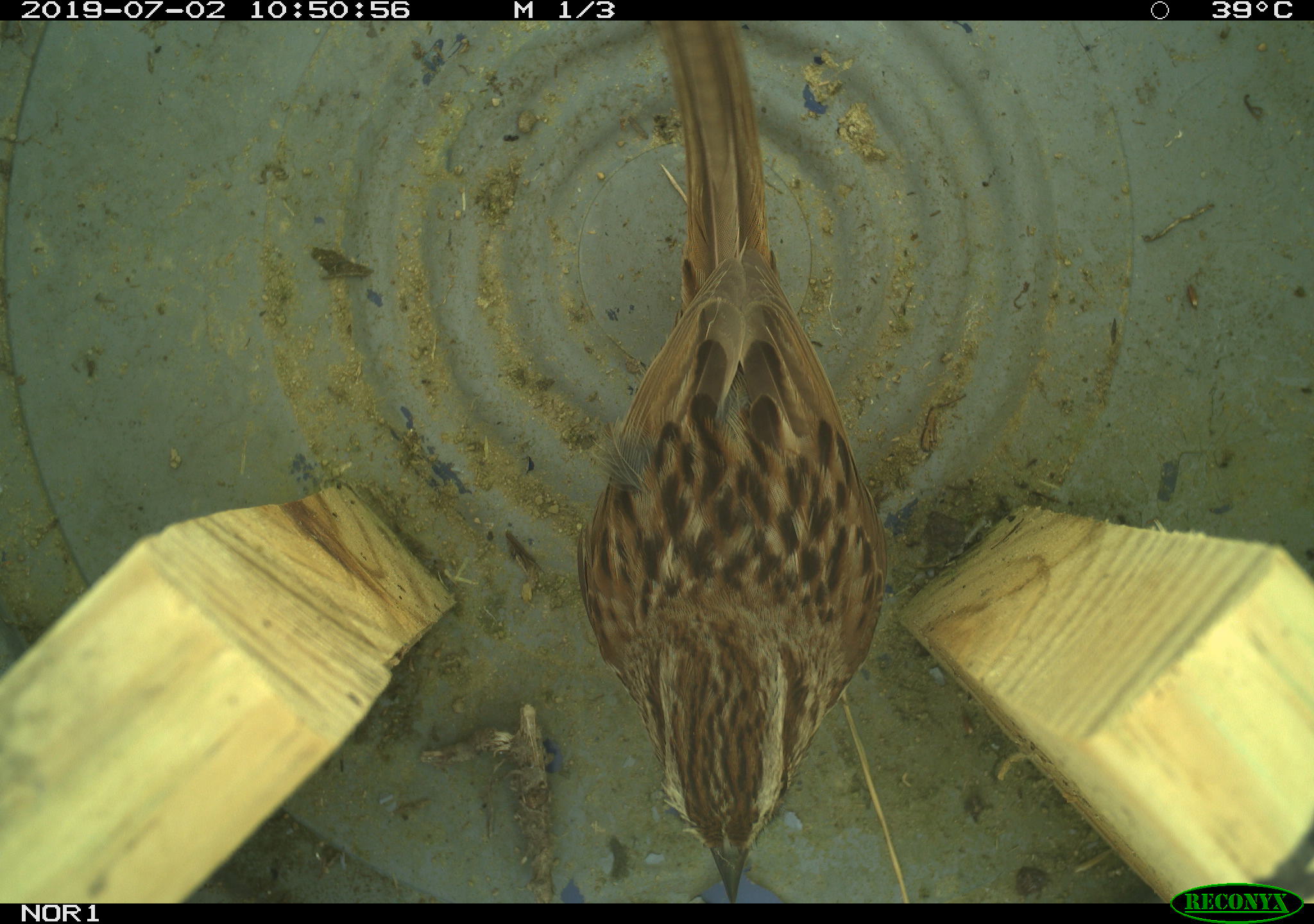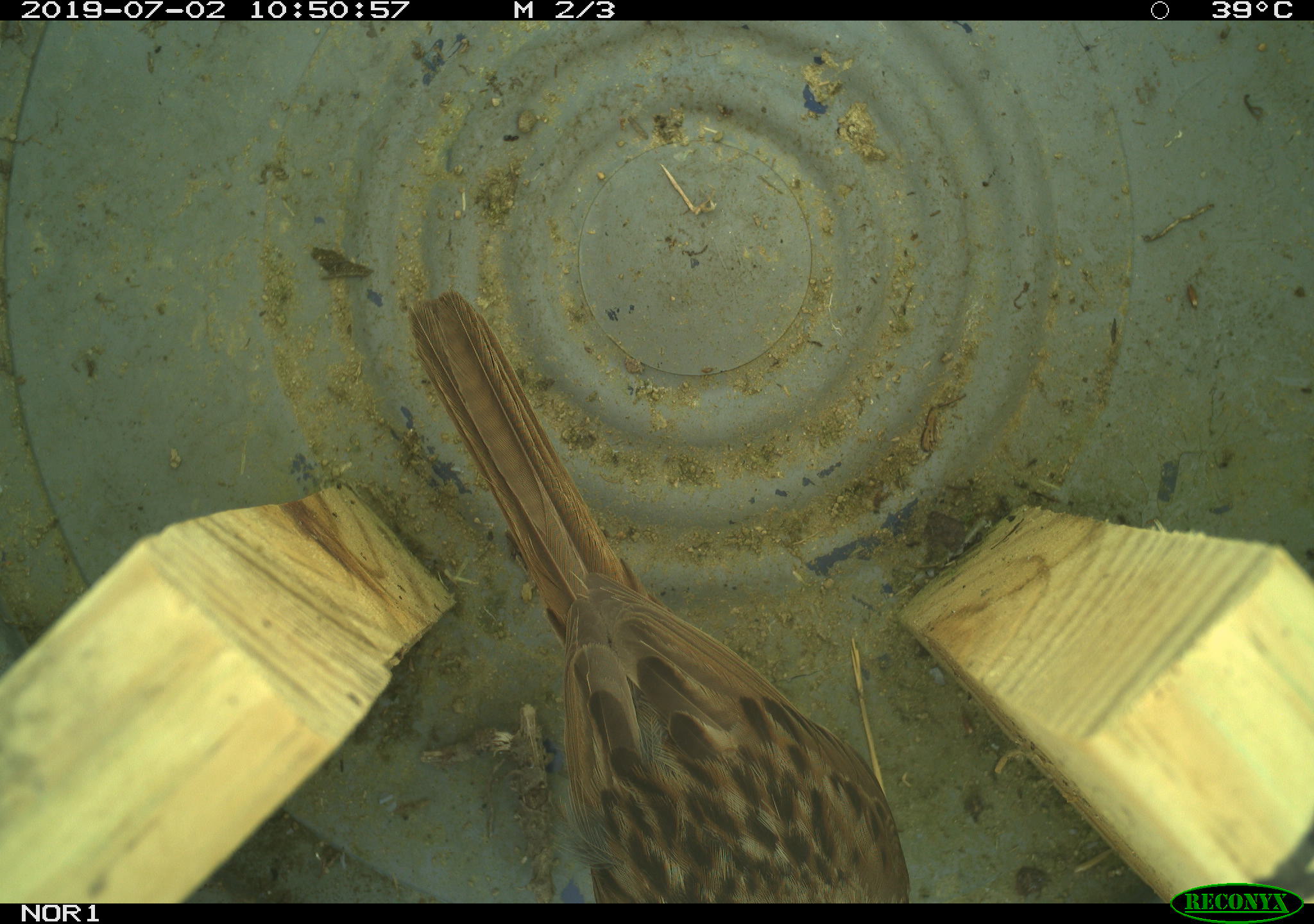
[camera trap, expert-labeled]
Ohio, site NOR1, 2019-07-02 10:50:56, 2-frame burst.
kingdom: Animalia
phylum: Chordata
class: Aves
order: Passeriformes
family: Passerellidae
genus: Melospiza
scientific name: Melospiza melodia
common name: song sparrow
Song sparrow (Melospiza melodia).